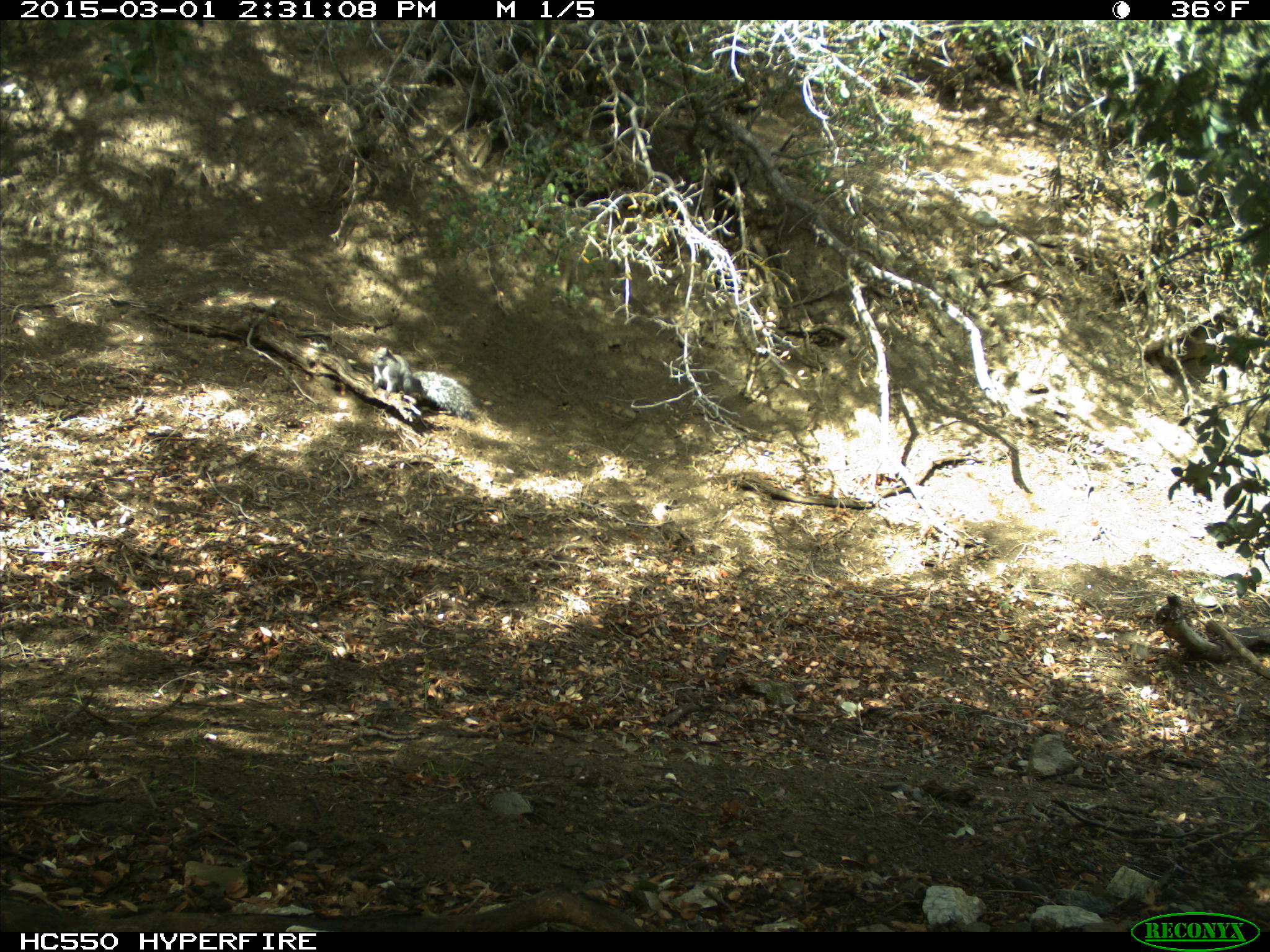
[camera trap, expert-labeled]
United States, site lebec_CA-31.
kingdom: Animalia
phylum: Chordata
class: Mammalia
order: Rodentia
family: Sciuridae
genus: Sciurus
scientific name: Sciurus carolinensis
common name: eastern gray squirrel